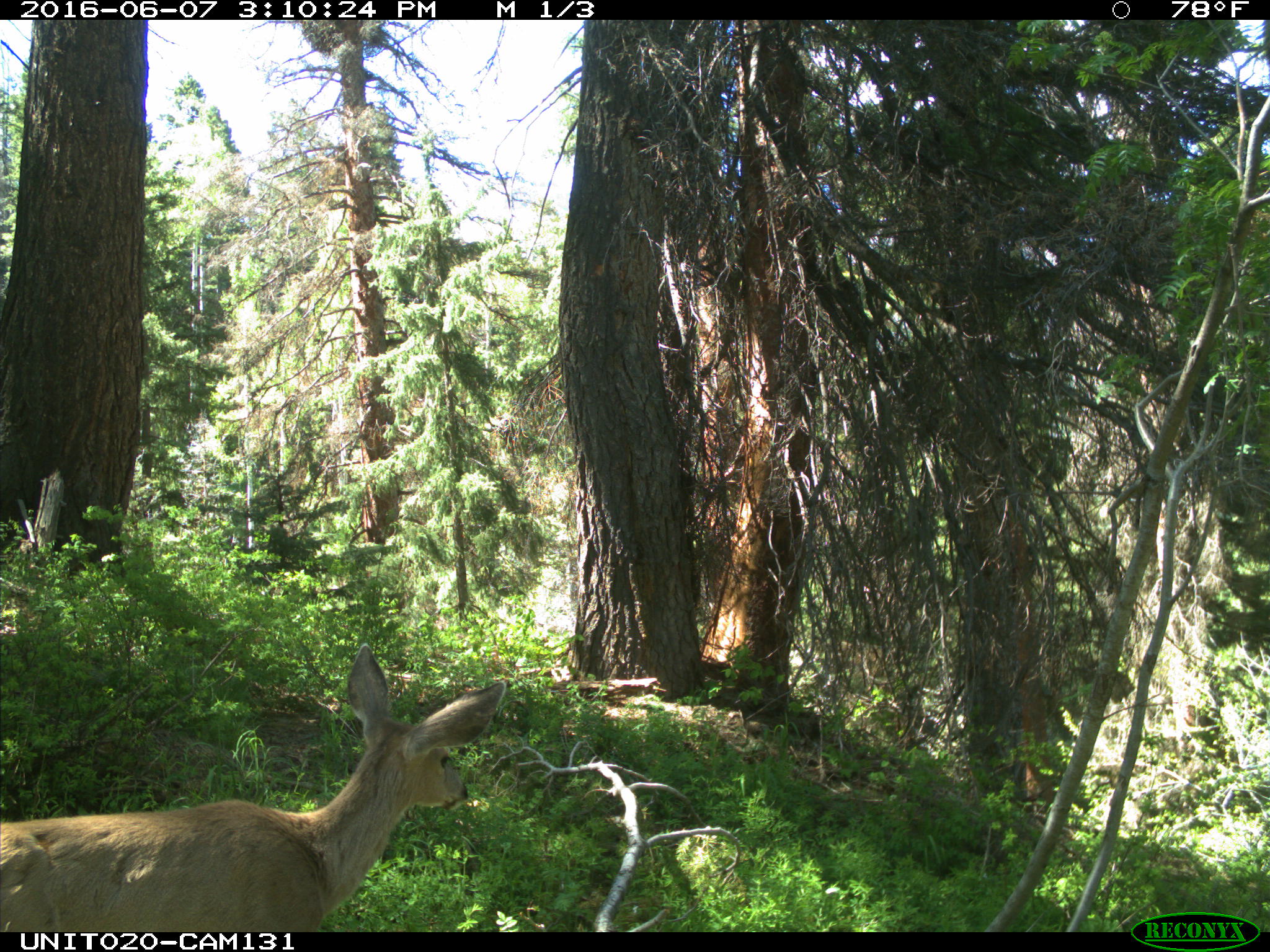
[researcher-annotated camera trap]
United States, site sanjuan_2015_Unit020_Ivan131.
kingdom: Animalia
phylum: Chordata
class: Mammalia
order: Artiodactyla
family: Cervidae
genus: Odocoileus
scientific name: Odocoileus hemionus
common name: mule deer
Odocoileus hemionus (mule deer).